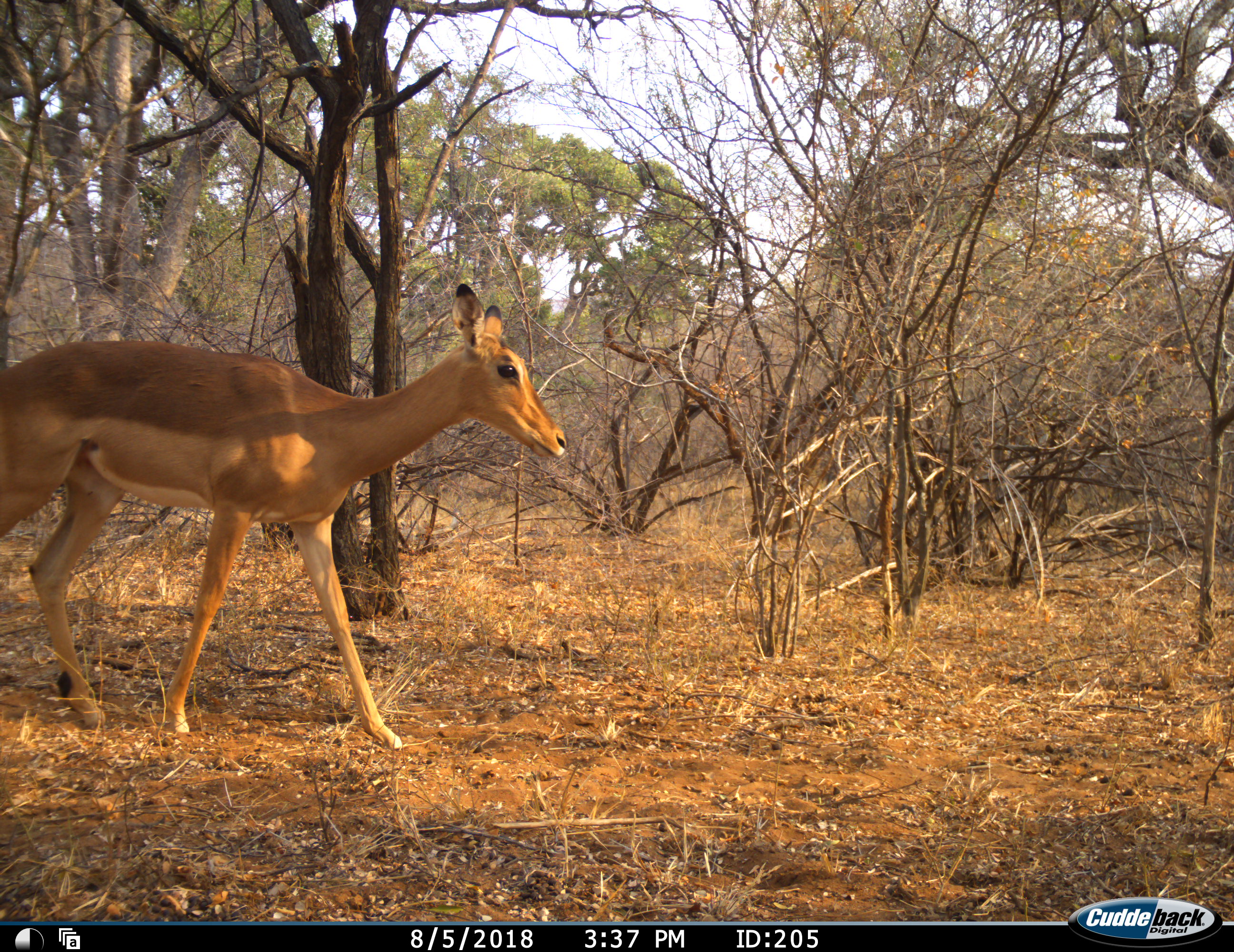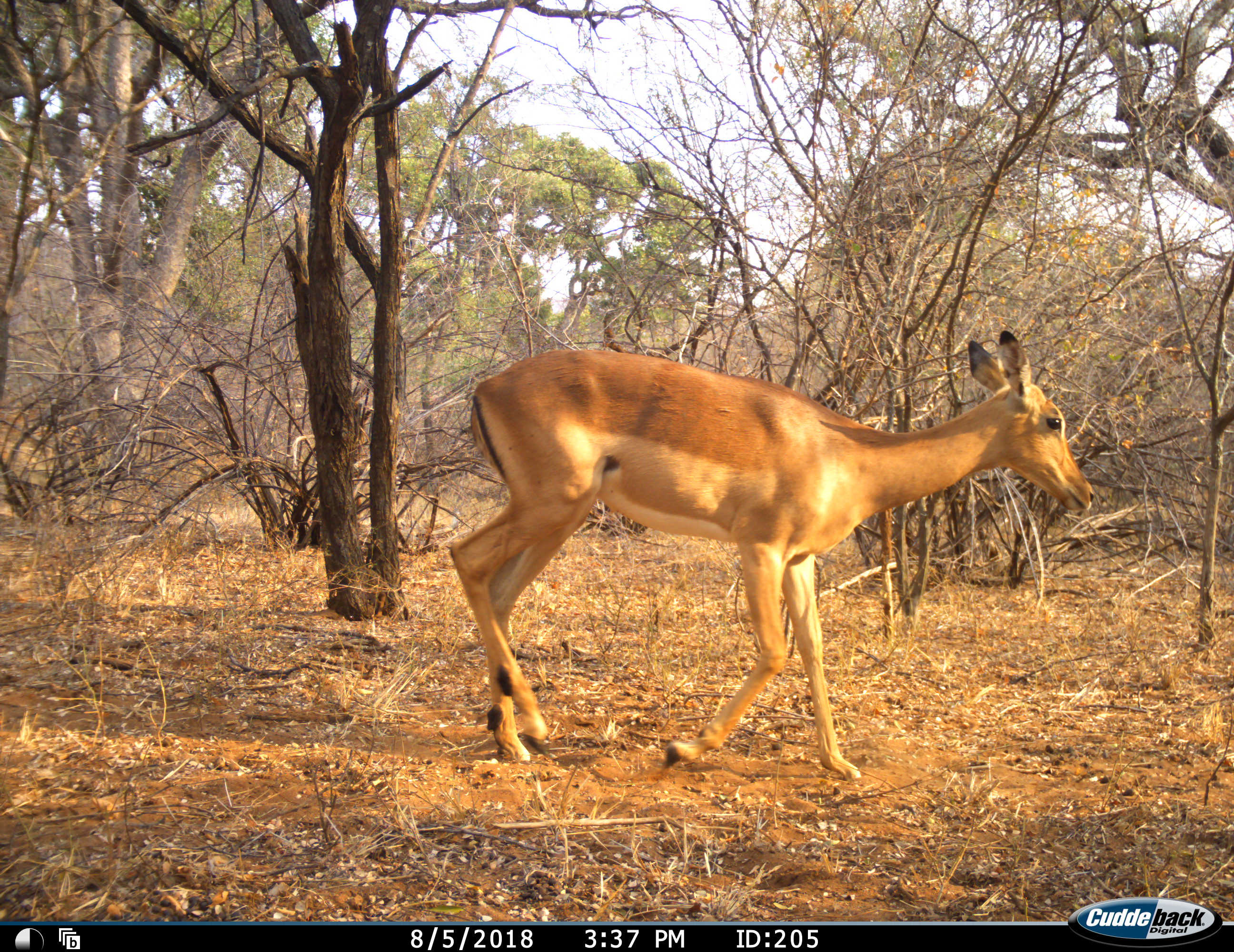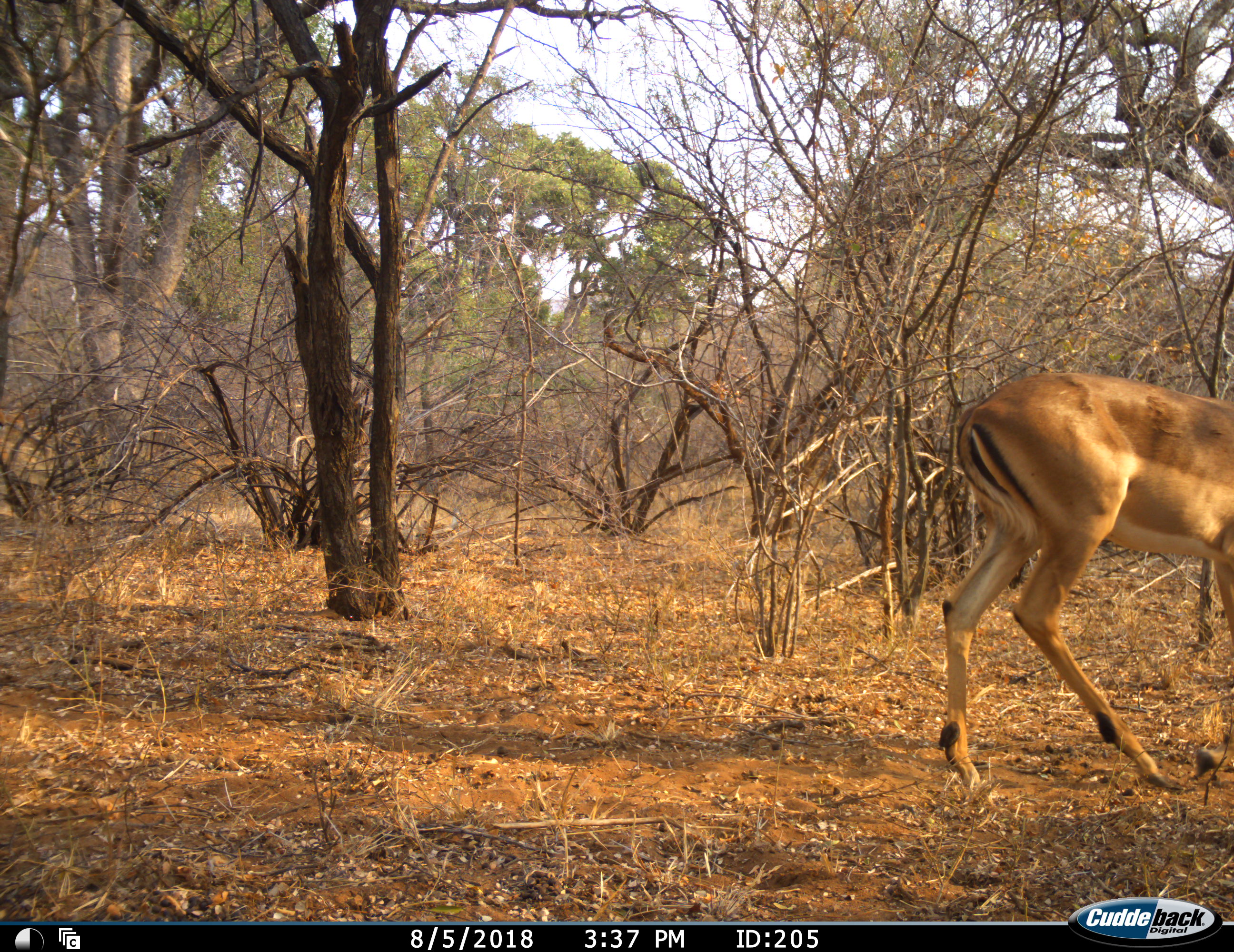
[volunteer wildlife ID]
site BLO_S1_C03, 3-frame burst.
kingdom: Animalia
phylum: Chordata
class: Mammalia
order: Artiodactyla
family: Bovidae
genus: Aepyceros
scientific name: Aepyceros melampus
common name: impala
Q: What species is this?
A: Impala (Aepyceros melampus).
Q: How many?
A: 1.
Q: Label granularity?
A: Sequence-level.